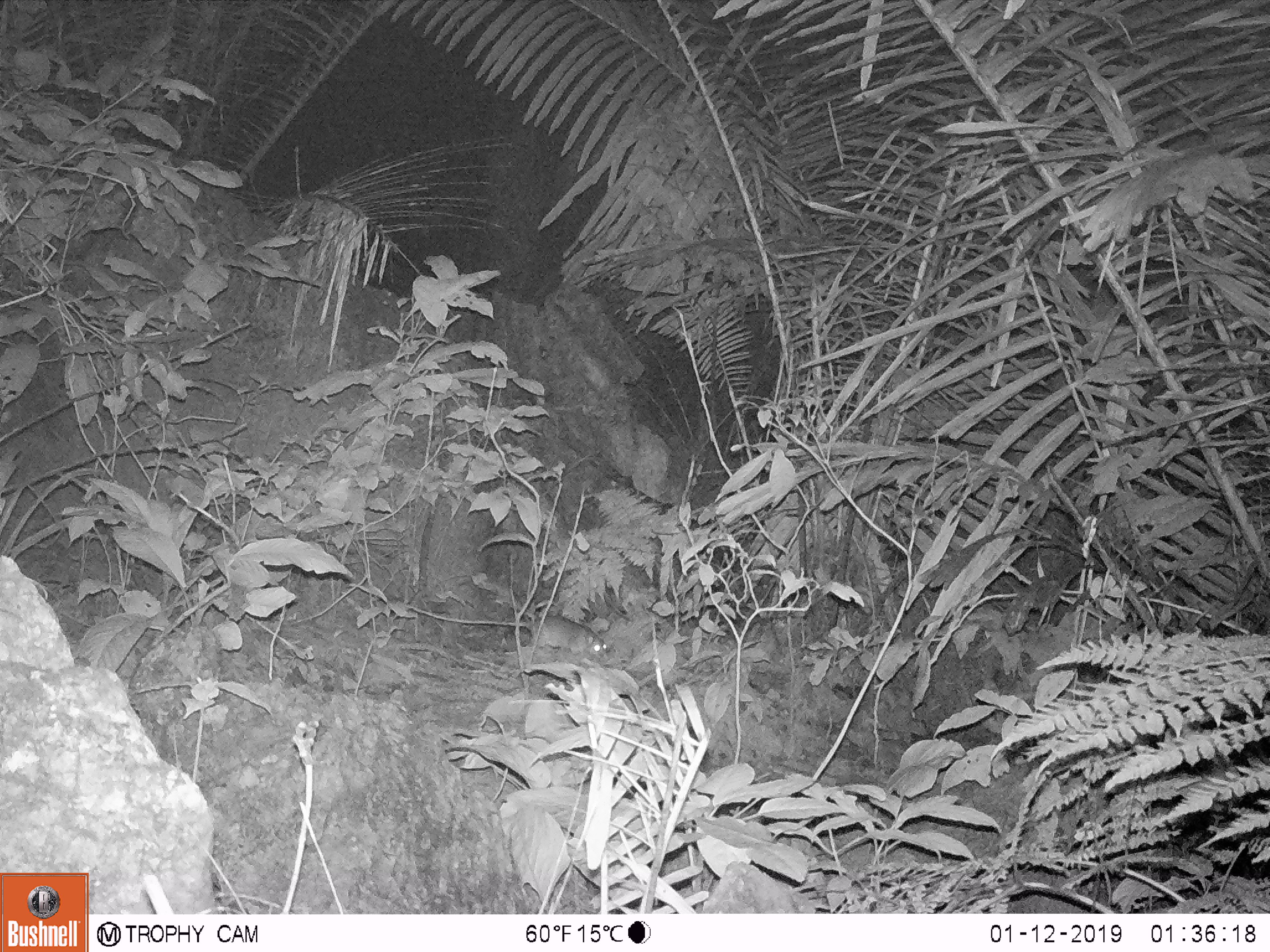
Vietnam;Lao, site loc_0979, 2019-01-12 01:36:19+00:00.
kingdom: Animalia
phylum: Chordata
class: Mammalia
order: Rodentia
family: Muridae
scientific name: Muridae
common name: old-world mice and rats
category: unidentified murid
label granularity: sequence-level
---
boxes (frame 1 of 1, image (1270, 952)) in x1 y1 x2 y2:
unidentified murid: 407 604 607 657